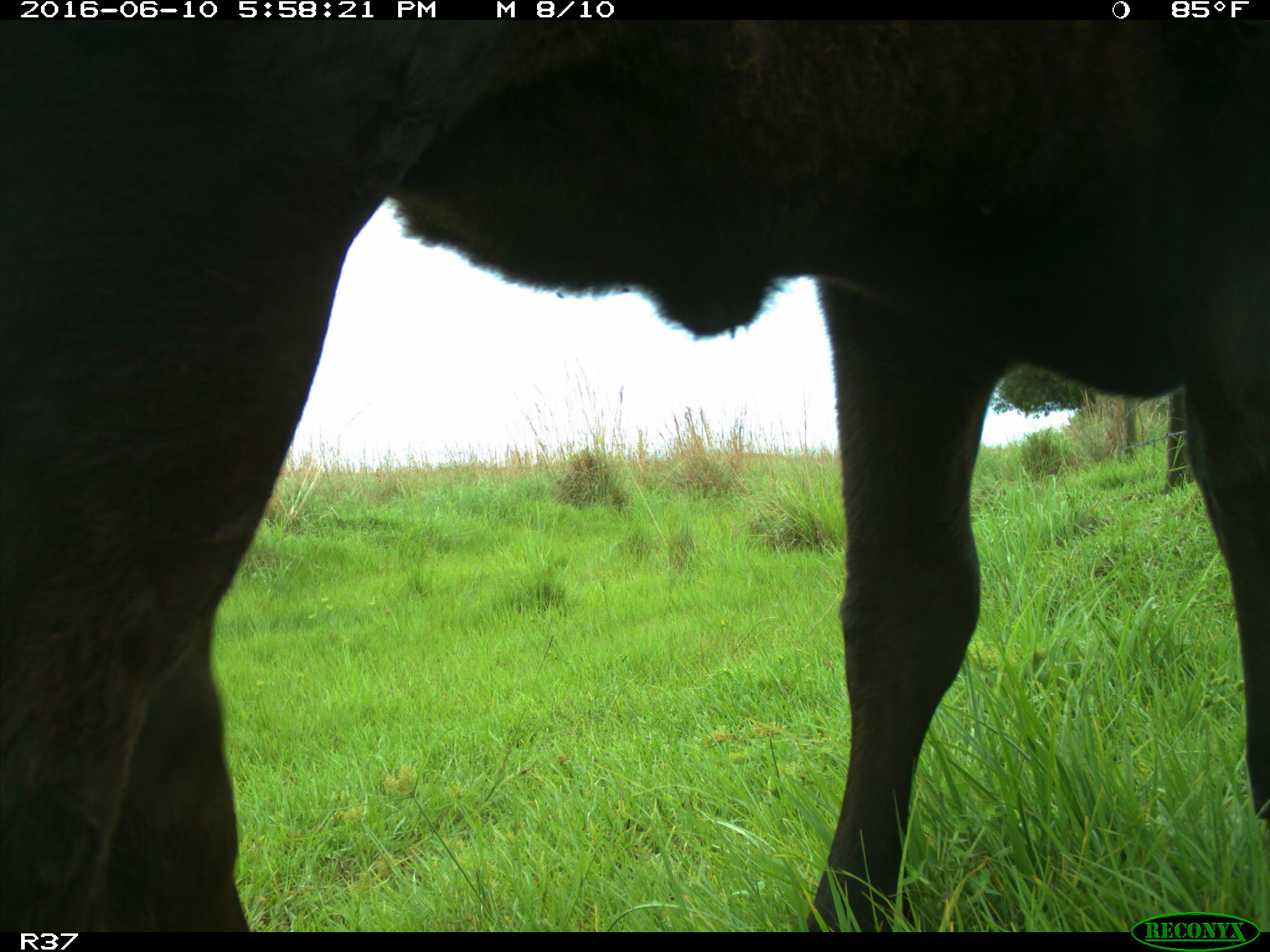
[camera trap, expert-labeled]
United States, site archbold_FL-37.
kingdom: Animalia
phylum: Chordata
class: Mammalia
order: Artiodactyla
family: Bovidae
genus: Bos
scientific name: Bos taurus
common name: domestic cow